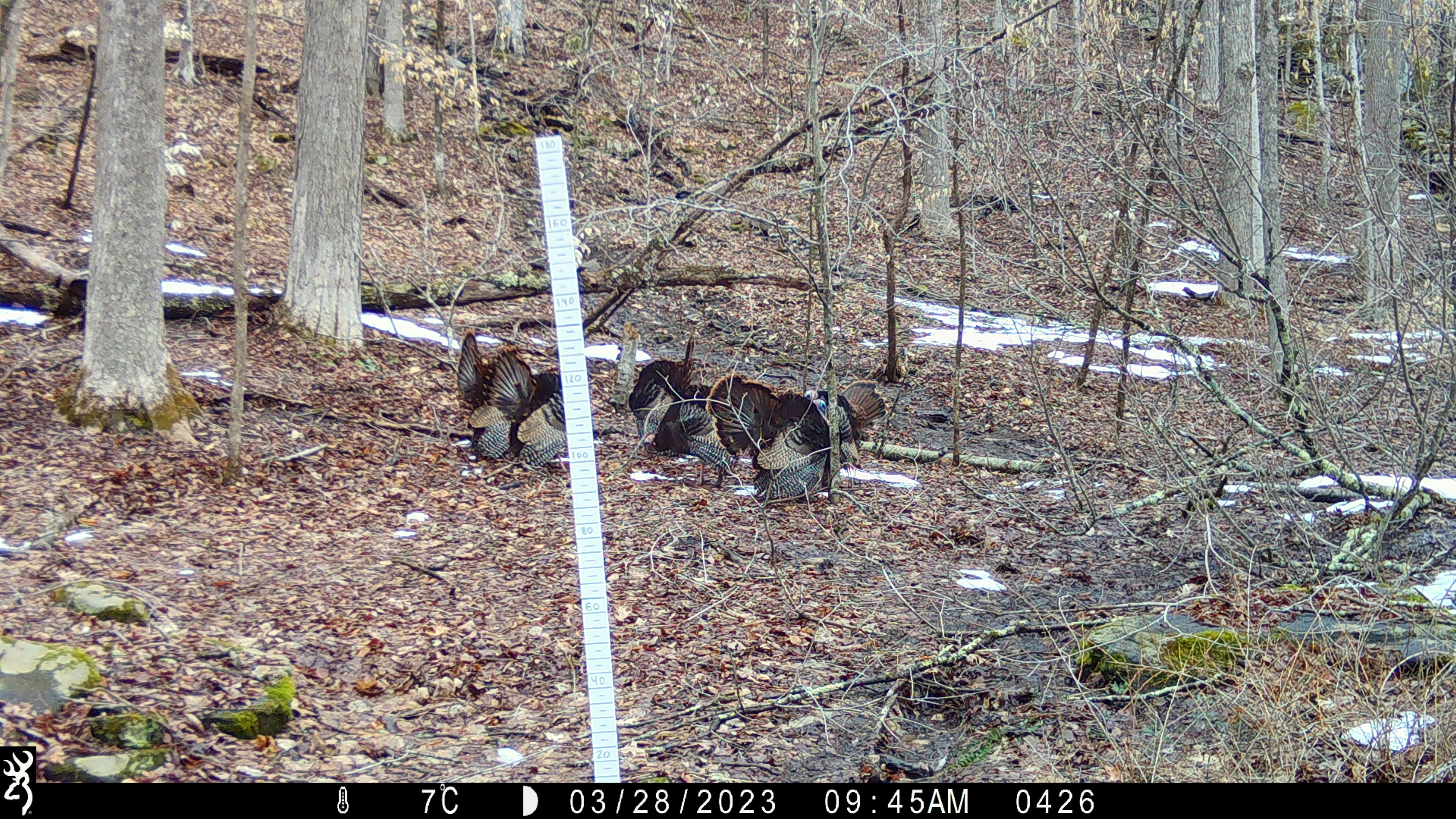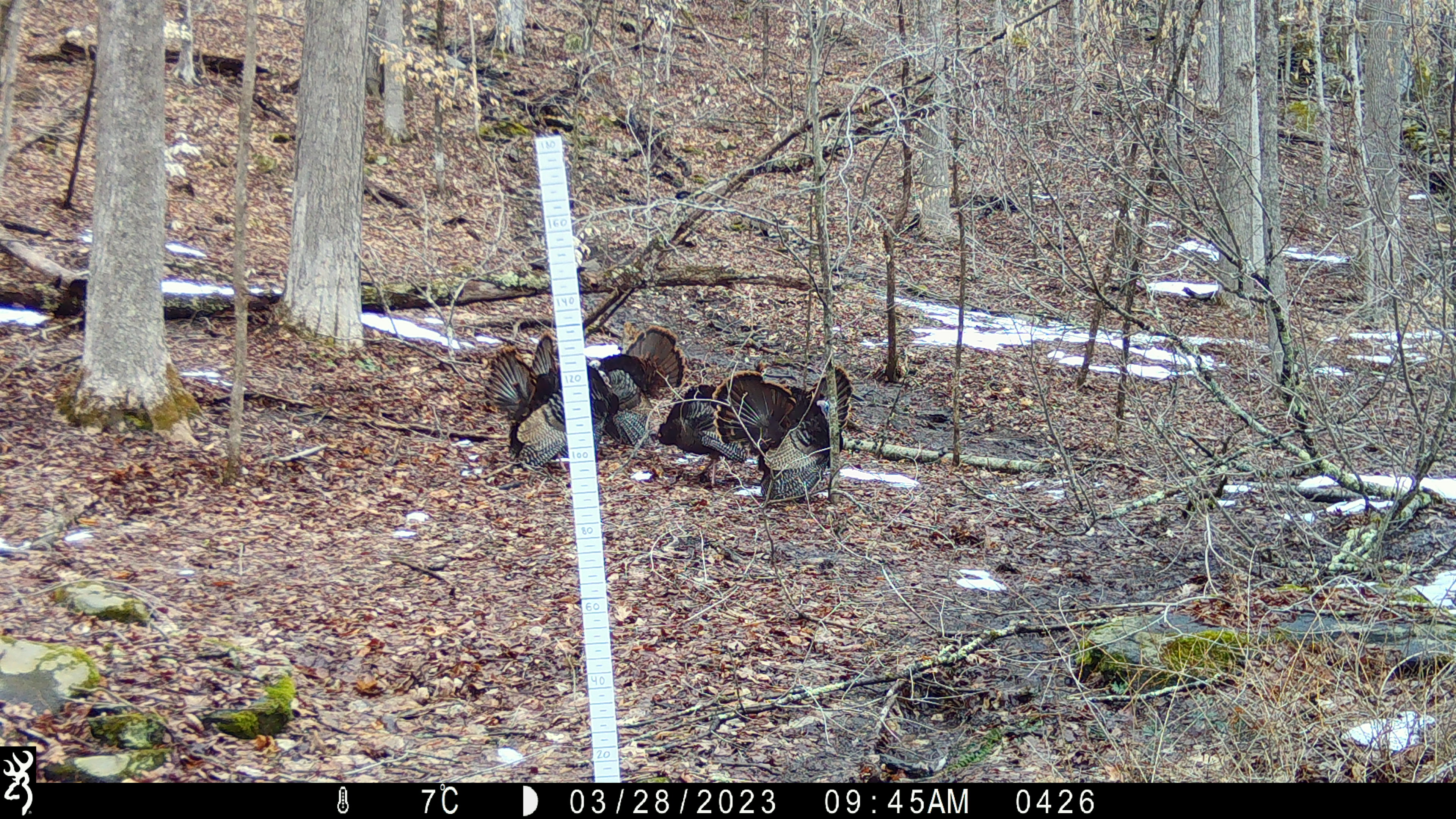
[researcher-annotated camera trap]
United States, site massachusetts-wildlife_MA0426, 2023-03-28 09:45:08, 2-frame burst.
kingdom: Animalia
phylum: Chordata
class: Aves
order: Galliformes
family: Phasianidae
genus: Meleagris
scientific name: Meleagris gallopavo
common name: wild turkey